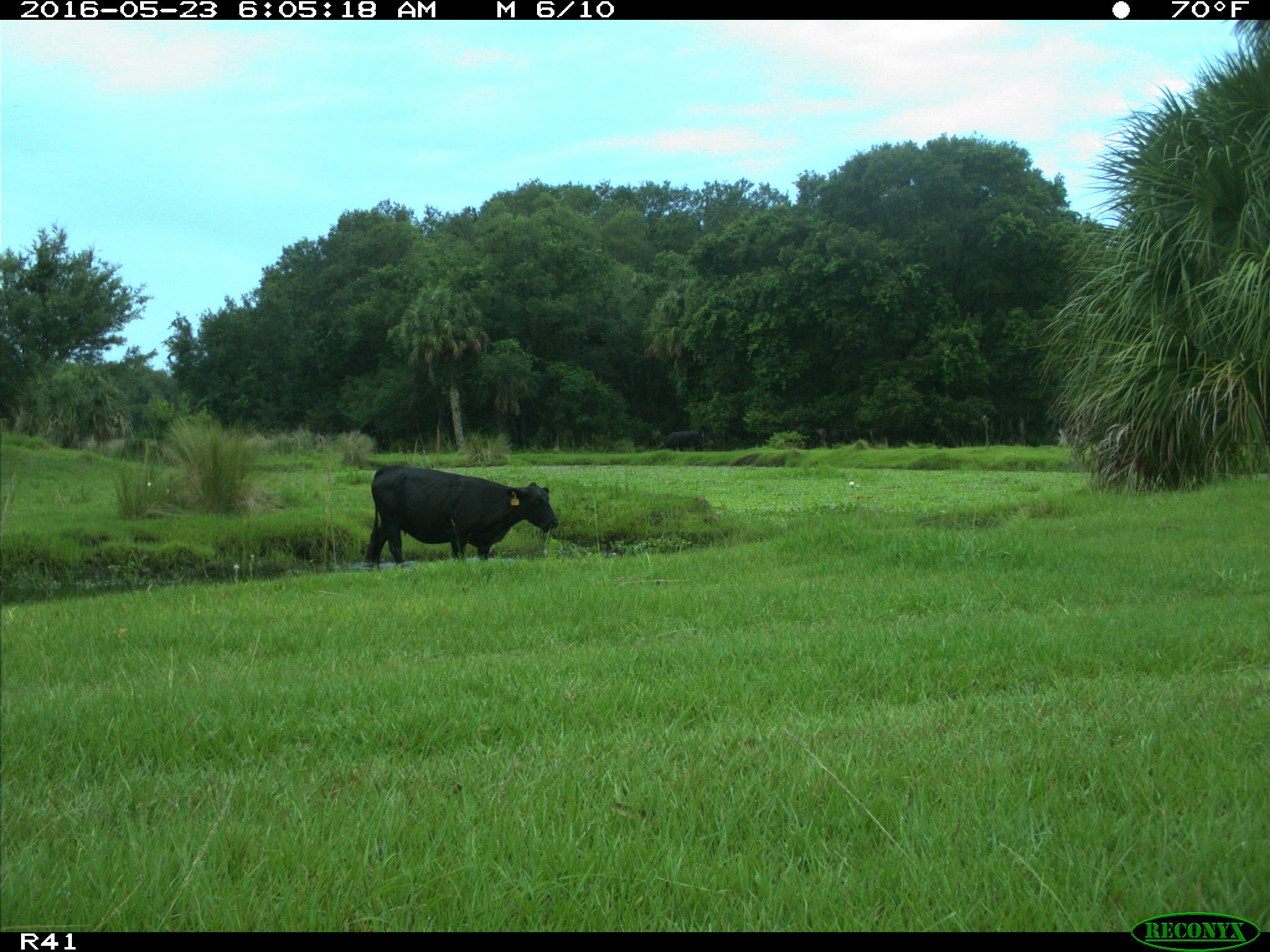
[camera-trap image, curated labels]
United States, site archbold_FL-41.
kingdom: Animalia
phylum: Chordata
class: Mammalia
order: Artiodactyla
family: Bovidae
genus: Bos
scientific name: Bos taurus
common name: domestic cow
Bos taurus (domestic cow).